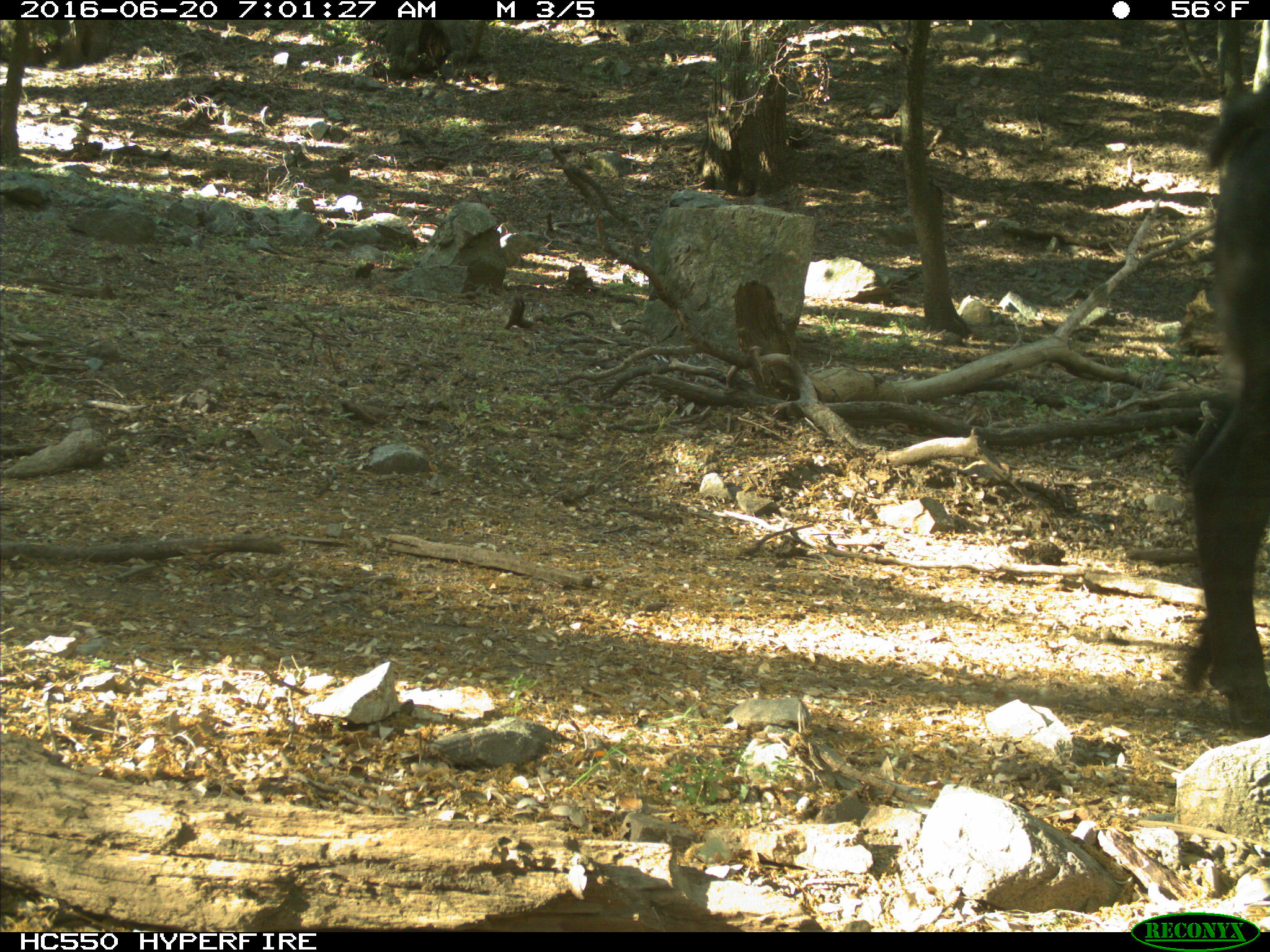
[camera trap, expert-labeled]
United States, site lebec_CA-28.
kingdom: Animalia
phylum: Chordata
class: Mammalia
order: Artiodactyla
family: Bovidae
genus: Bos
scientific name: Bos taurus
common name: domestic cow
Bos taurus (domestic cow).